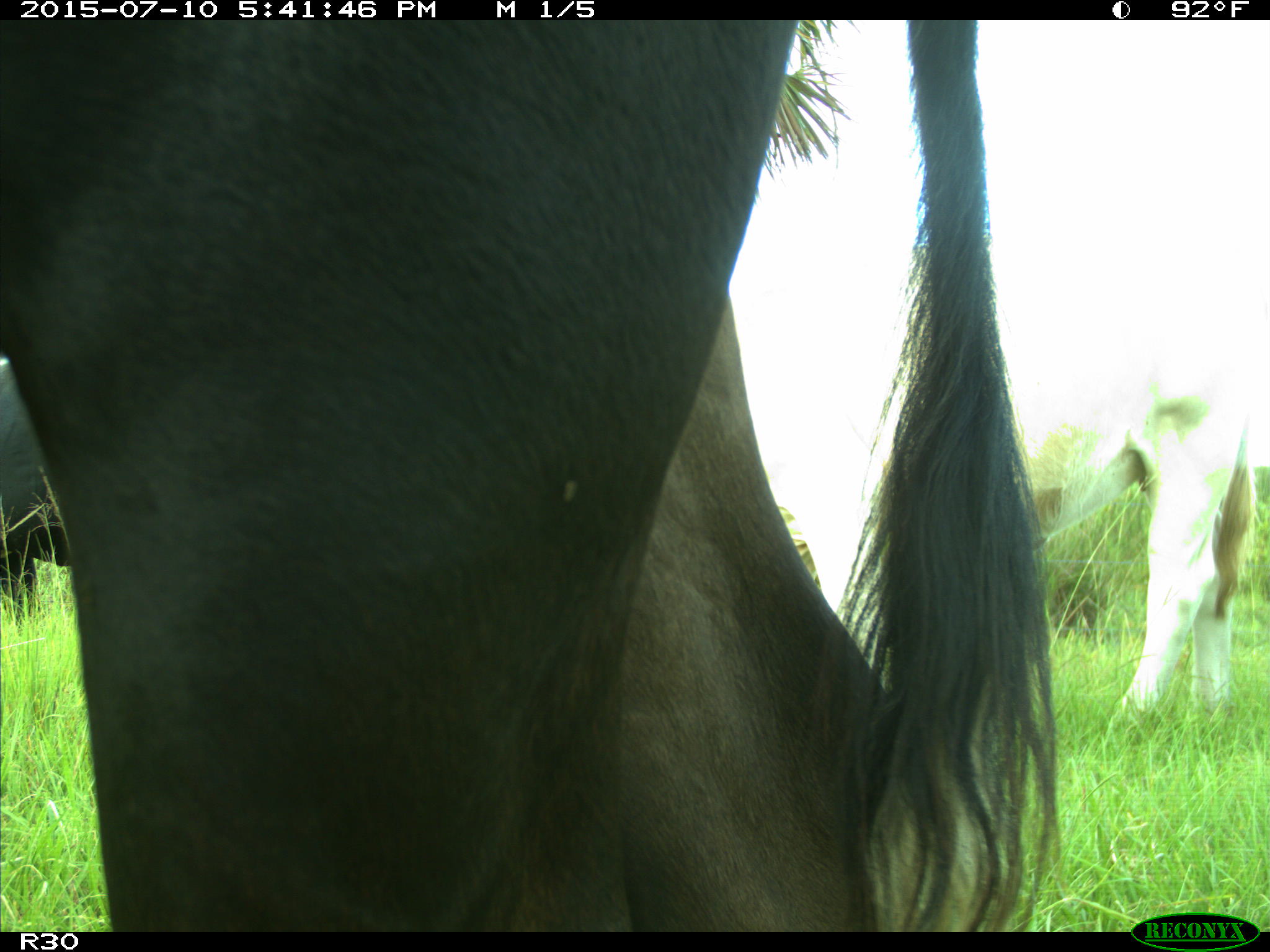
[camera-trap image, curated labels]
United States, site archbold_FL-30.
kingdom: Animalia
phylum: Chordata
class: Mammalia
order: Artiodactyla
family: Bovidae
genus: Bos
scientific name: Bos taurus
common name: domestic cow